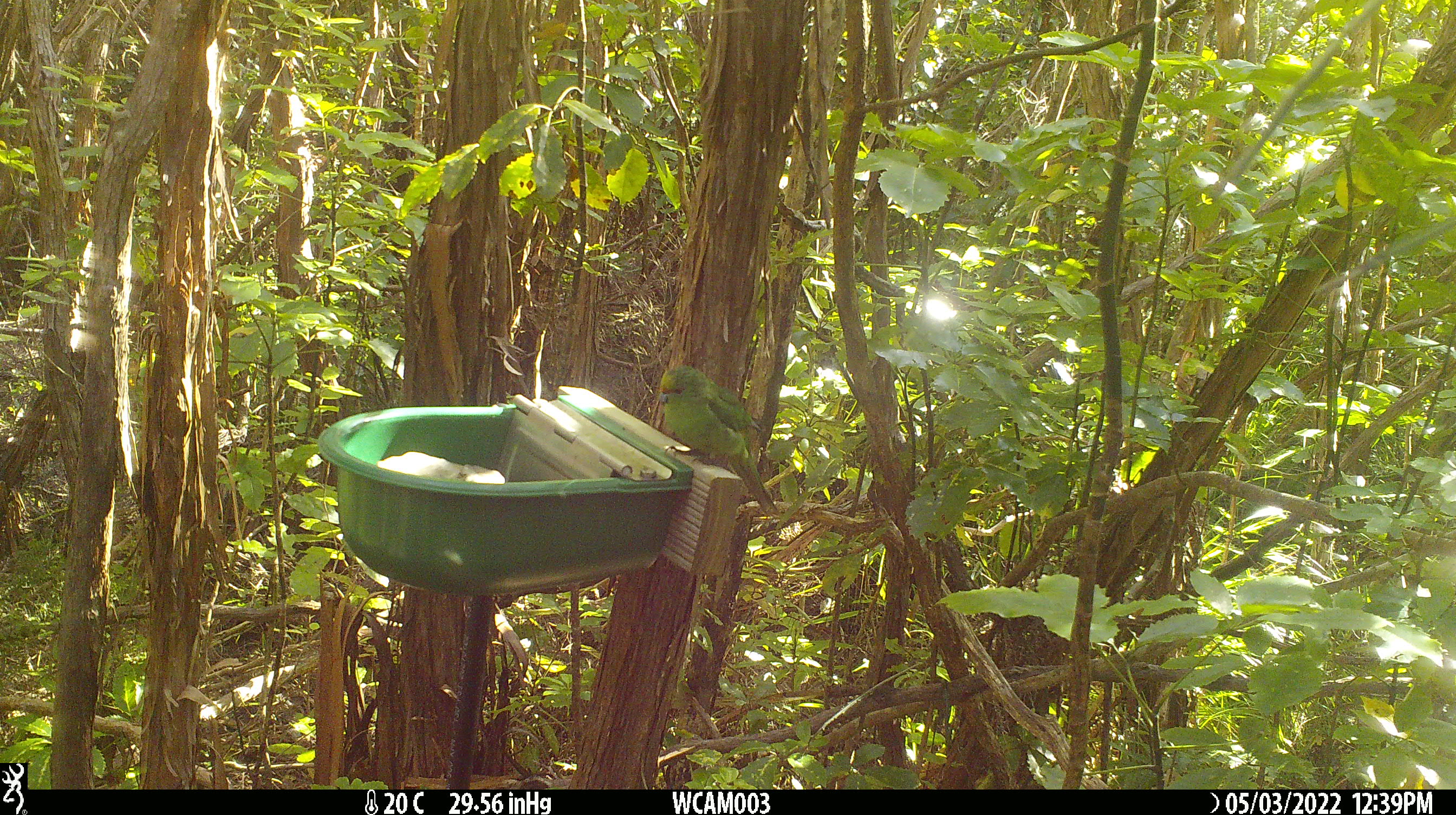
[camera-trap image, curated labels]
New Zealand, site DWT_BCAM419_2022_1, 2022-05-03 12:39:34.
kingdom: Animalia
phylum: Chordata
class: Aves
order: Psittaciformes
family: Psittaculidae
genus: Cyanoramphus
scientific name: Cyanoramphus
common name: parakeet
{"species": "parakeet (Cyanoramphus)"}